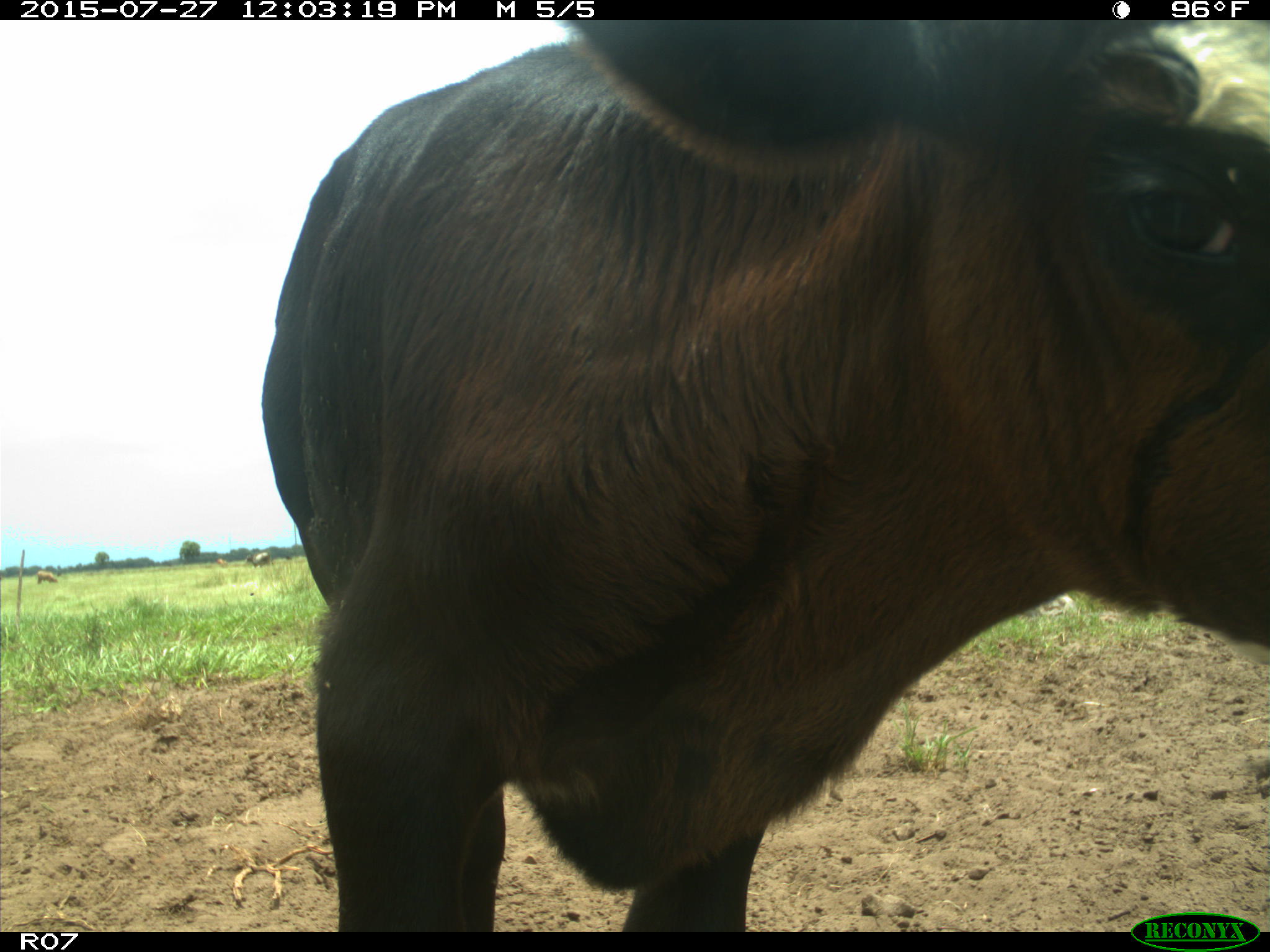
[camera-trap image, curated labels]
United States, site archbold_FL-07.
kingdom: Animalia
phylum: Chordata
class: Mammalia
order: Artiodactyla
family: Bovidae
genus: Bos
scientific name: Bos taurus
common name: domestic cow